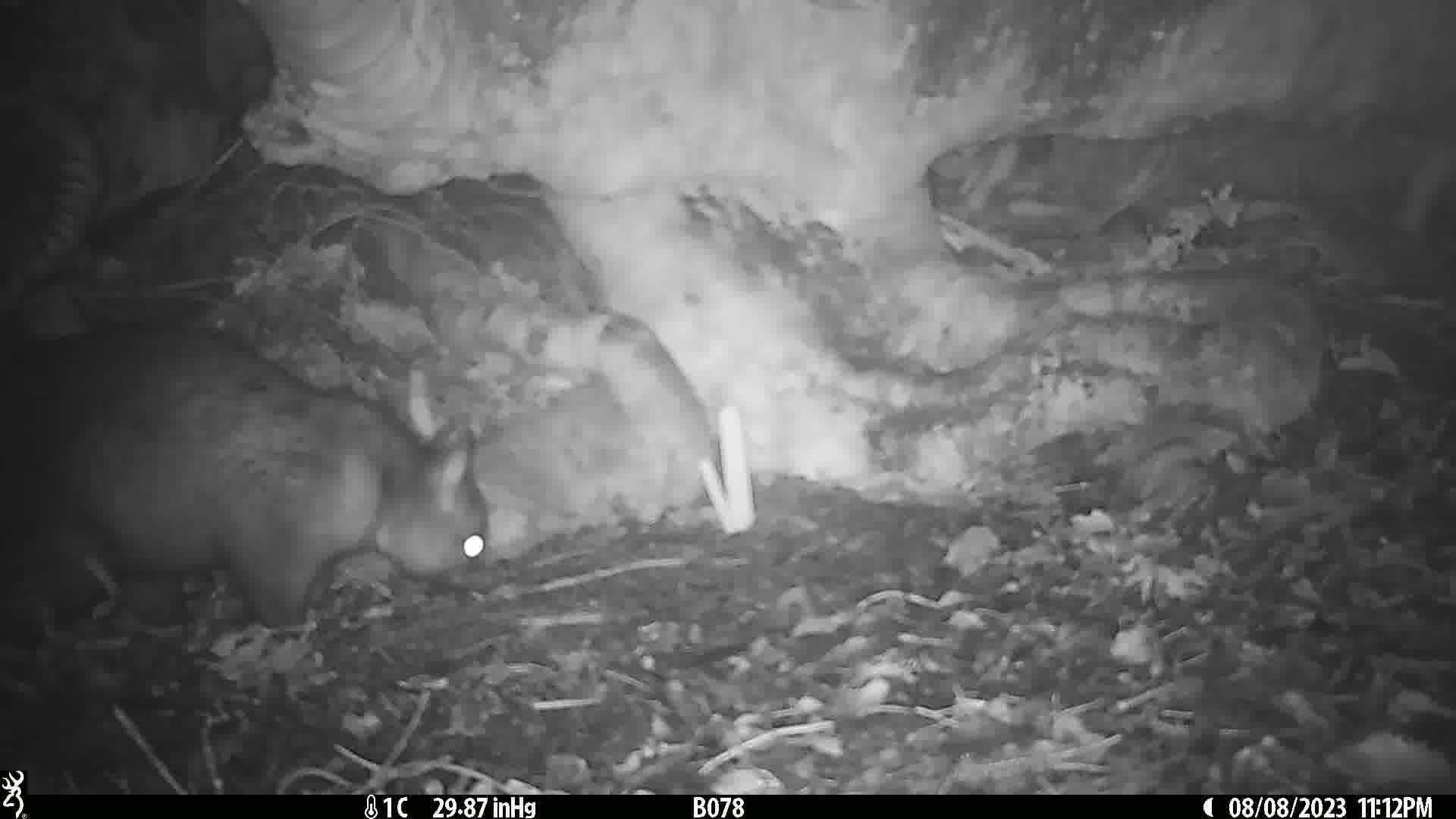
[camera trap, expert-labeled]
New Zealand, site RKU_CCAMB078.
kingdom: Animalia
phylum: Chordata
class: Mammalia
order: Diprotodontia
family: Phalangeridae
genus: Trichosurus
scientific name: Trichosurus vulpecula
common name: common brushtail possum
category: possum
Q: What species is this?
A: Possum (common brushtail possum) (Trichosurus vulpecula).